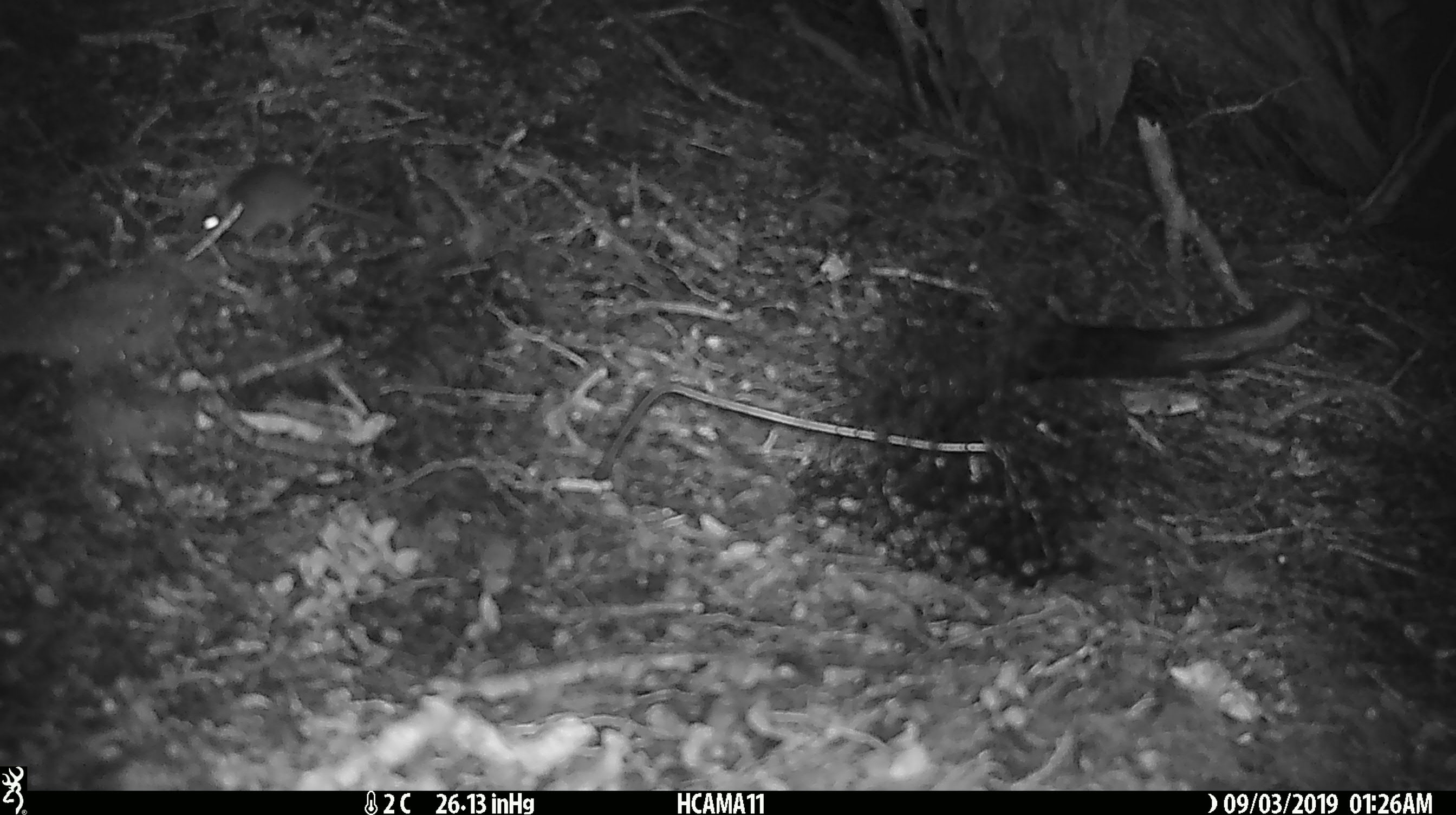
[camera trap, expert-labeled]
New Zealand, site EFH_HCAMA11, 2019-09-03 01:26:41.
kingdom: Animalia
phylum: Chordata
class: Mammalia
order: Rodentia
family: Muridae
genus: Mus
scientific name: Mus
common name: mouse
Mouse (Mus).